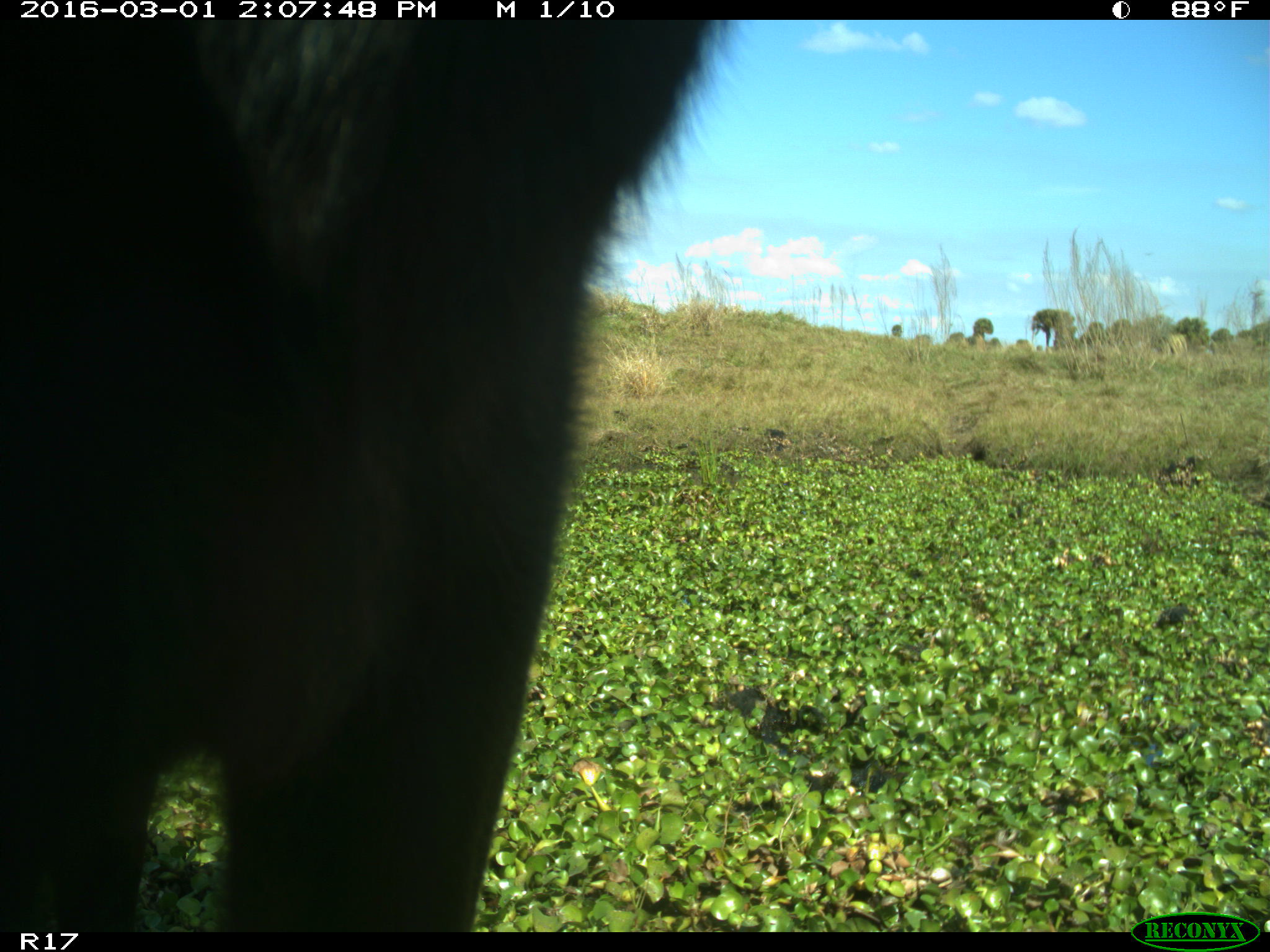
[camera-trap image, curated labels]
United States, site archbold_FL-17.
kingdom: Animalia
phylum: Chordata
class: Mammalia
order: Artiodactyla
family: Bovidae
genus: Bos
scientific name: Bos taurus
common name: domestic cow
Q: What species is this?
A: Bos taurus (domestic cow).